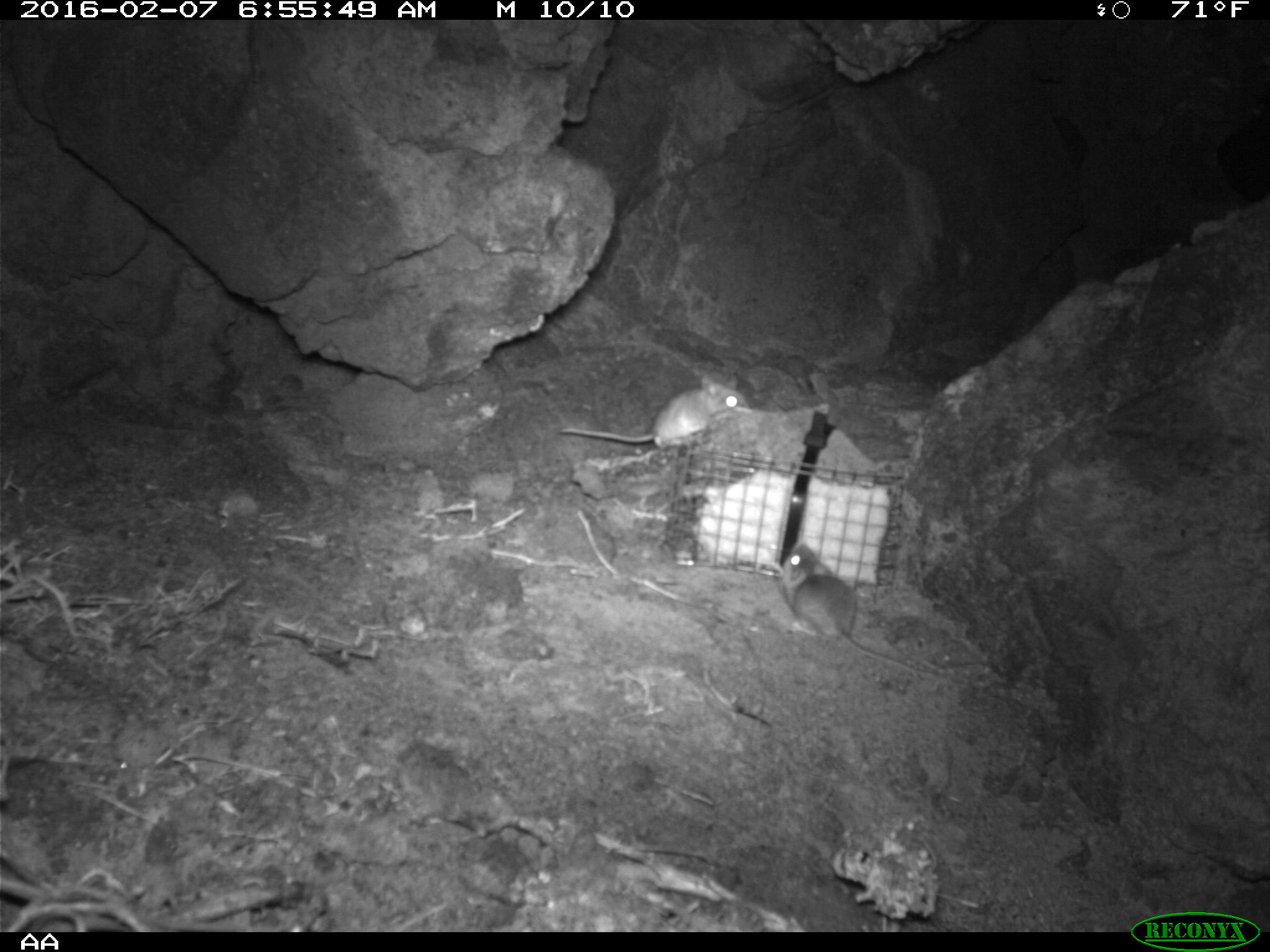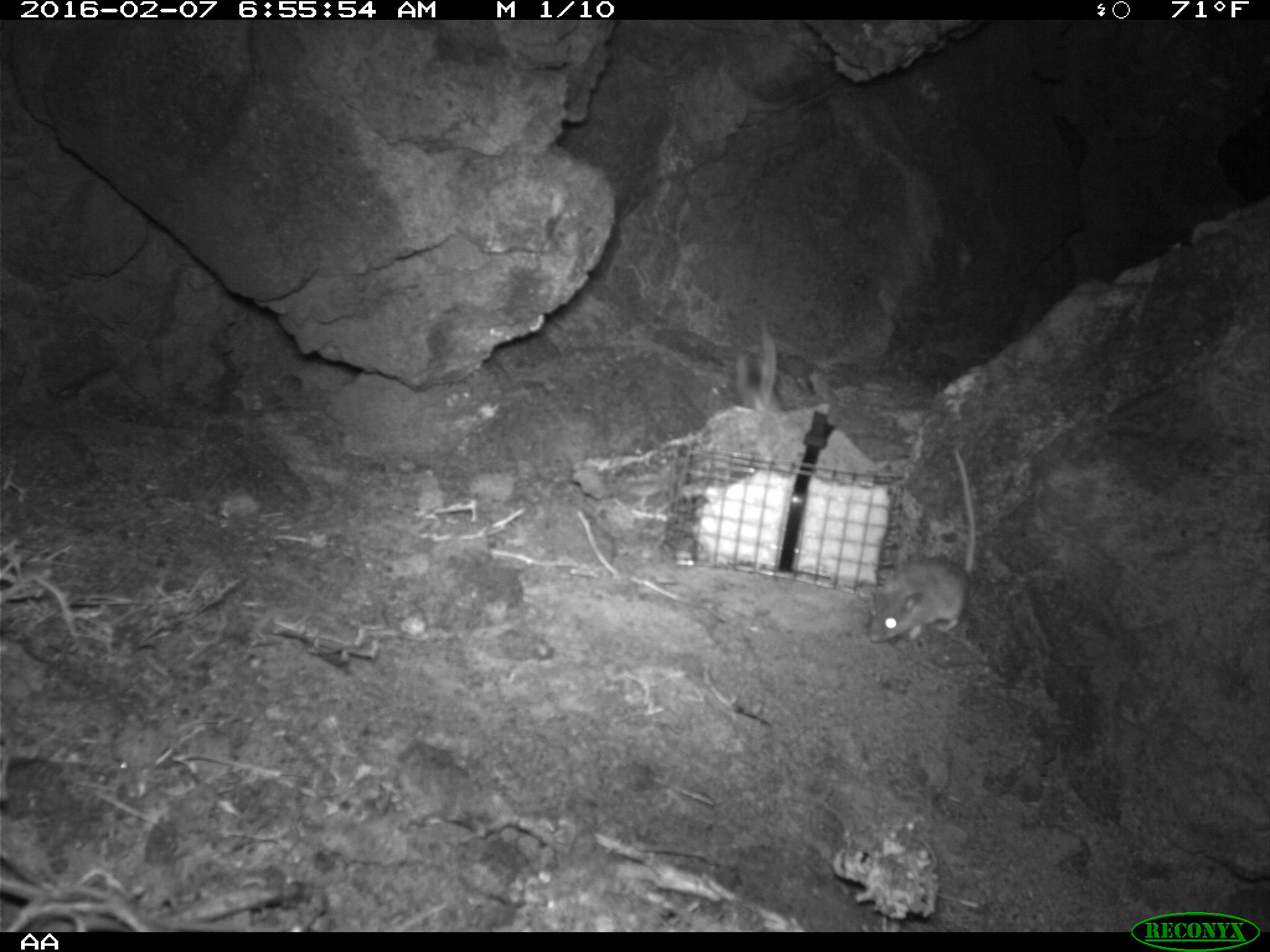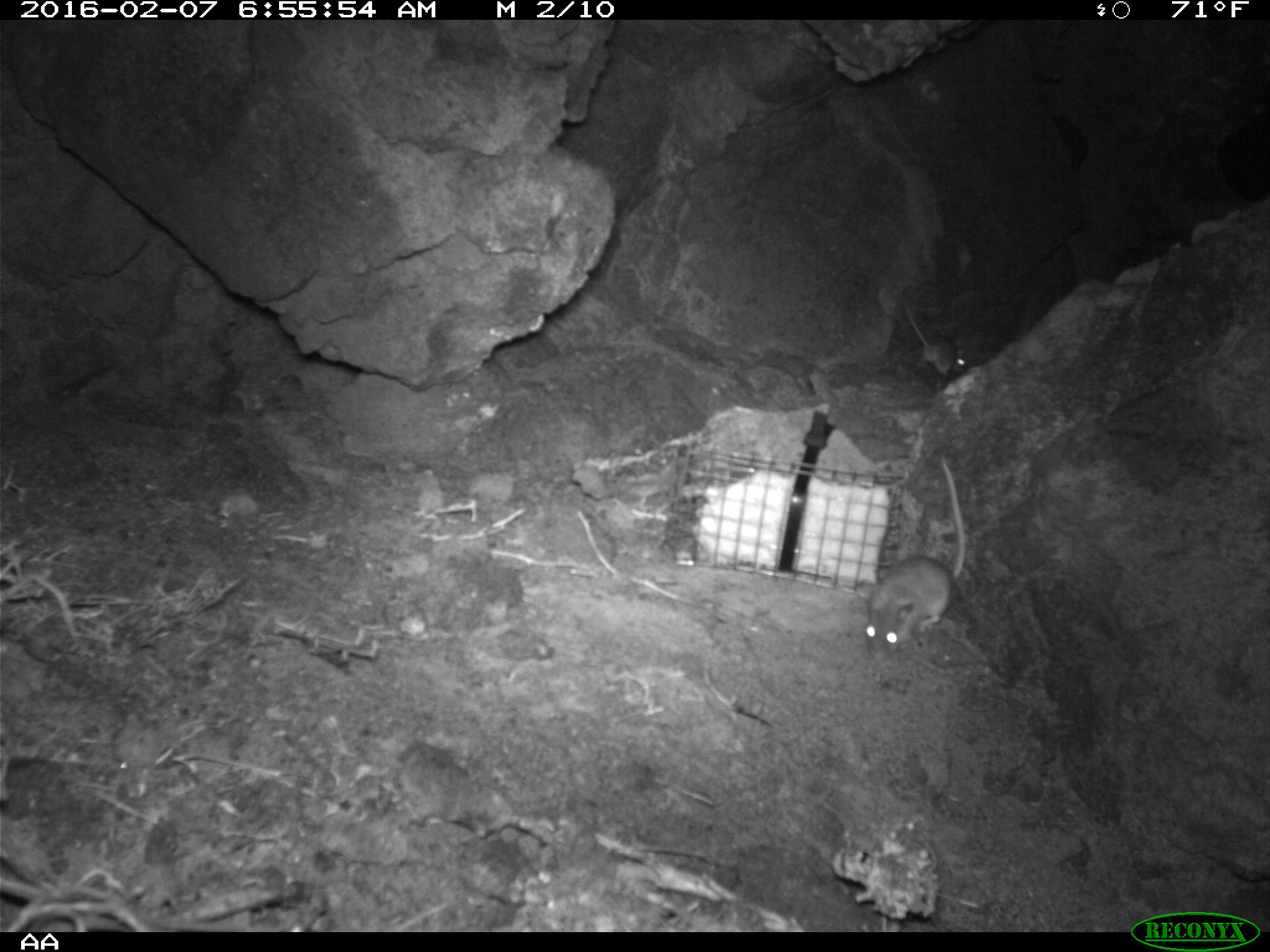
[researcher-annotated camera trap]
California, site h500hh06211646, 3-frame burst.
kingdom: Animalia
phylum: Chordata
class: Mammalia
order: Rodentia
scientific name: Rodentia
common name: rodent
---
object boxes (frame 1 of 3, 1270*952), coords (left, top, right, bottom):
rodent: (771, 544, 938, 676); (559, 372, 751, 447)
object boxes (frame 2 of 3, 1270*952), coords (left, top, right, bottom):
rodent: (866, 444, 977, 645)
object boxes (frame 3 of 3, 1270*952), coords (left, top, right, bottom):
rodent: (851, 458, 966, 663); (903, 301, 967, 377)